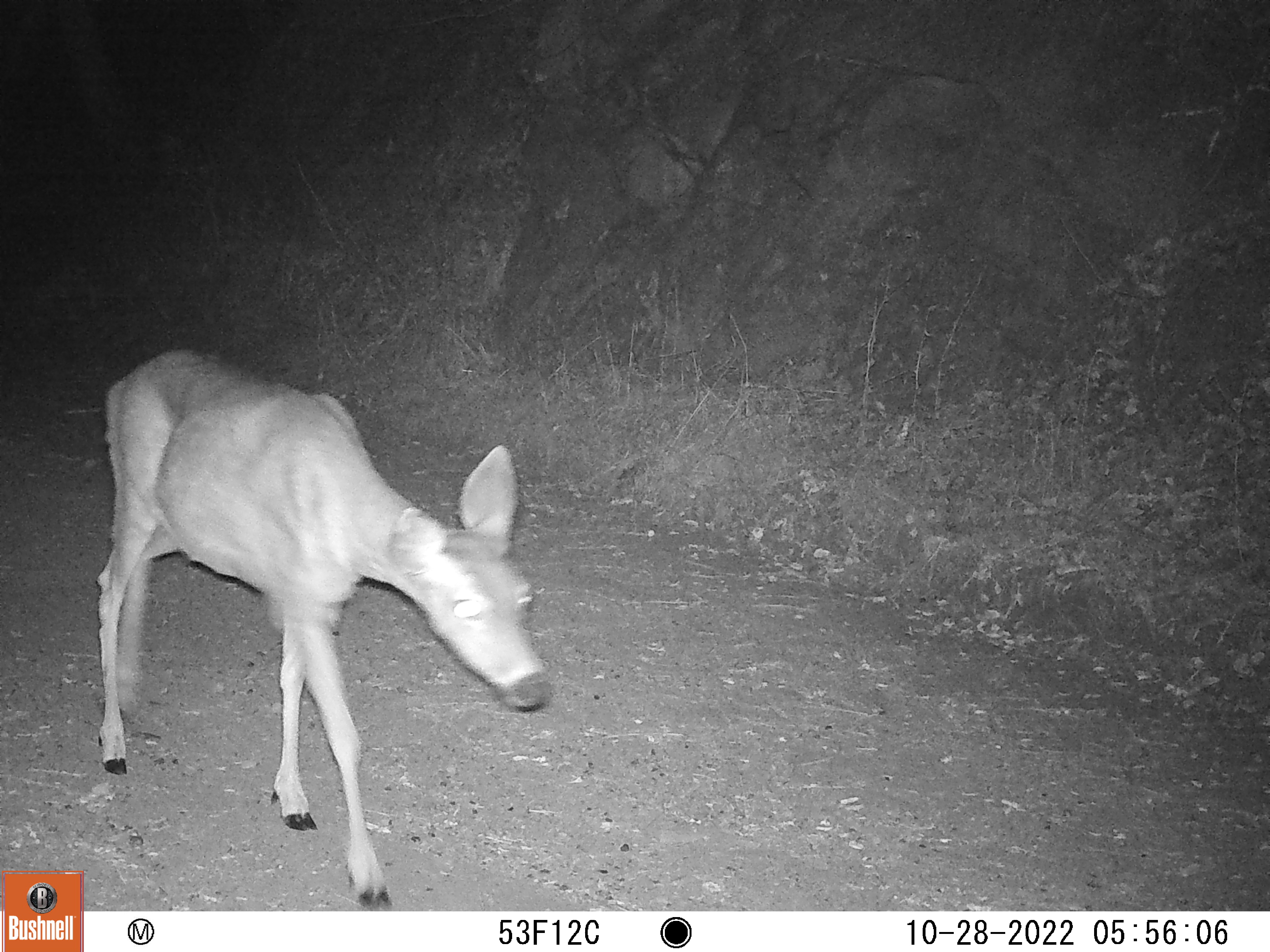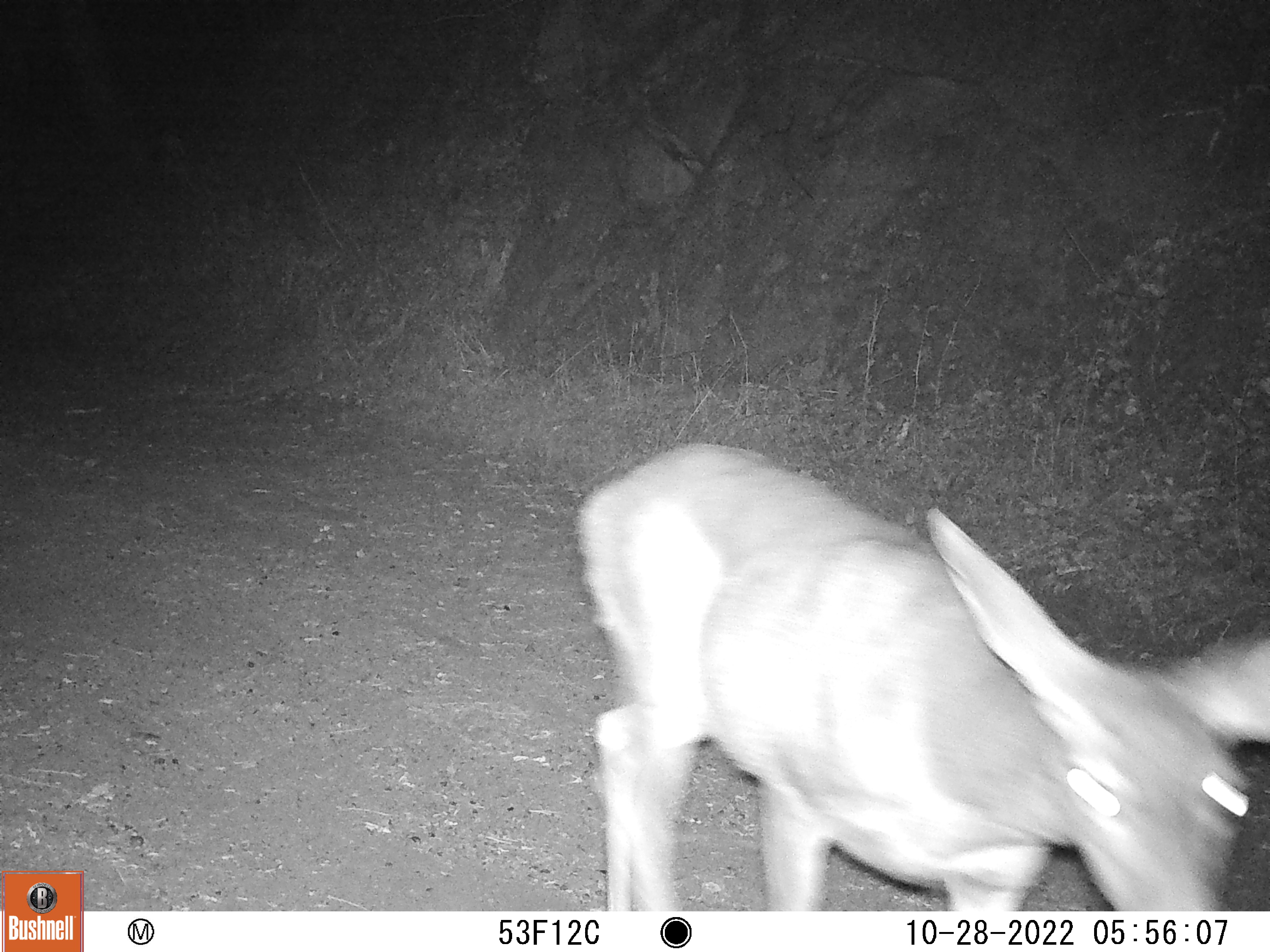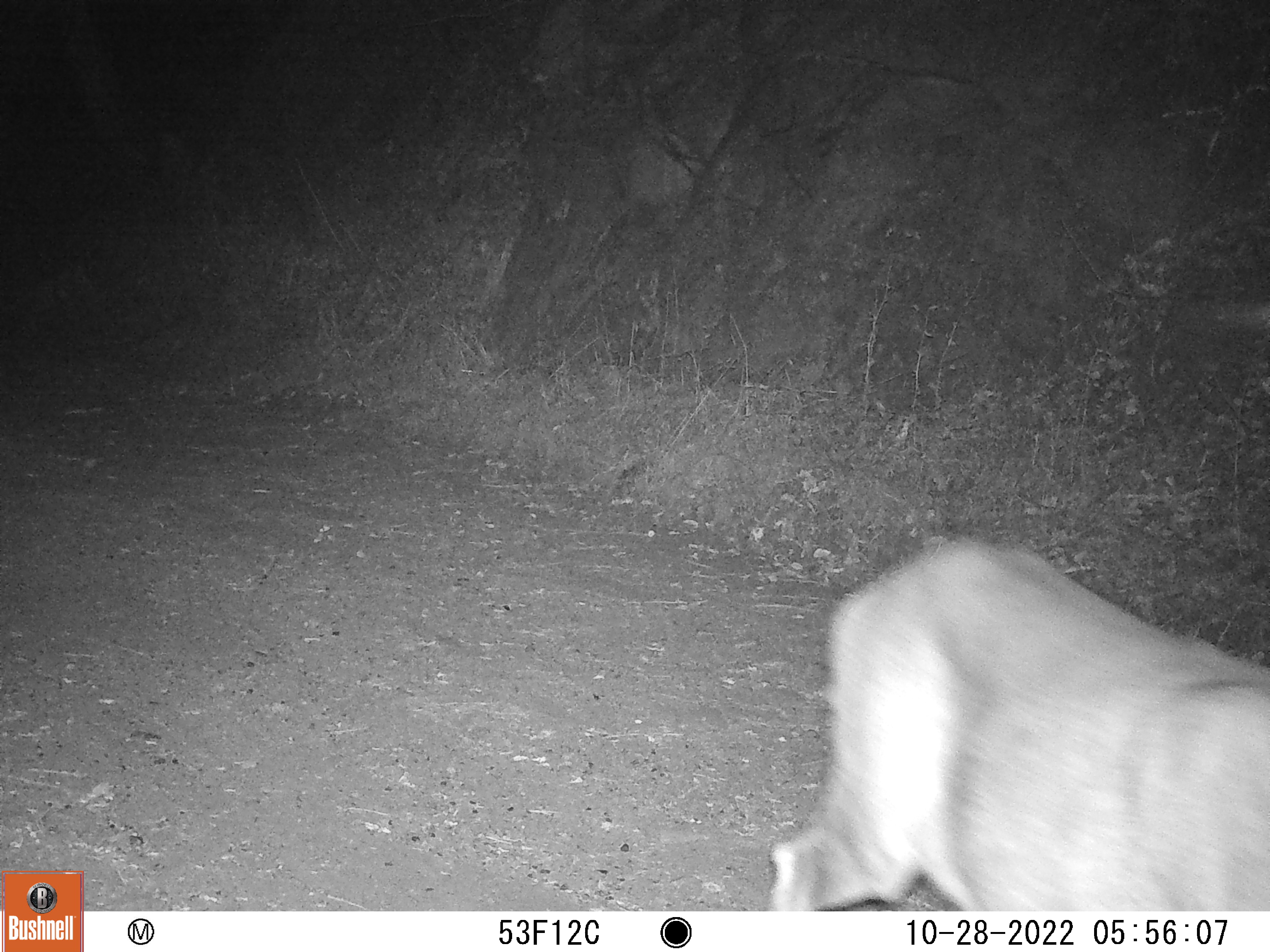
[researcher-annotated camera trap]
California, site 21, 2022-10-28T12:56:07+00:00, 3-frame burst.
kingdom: Animalia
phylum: Chordata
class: Mammalia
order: Artiodactyla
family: Cervidae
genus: Odocoileus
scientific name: Odocoileus hemionus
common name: mule deer